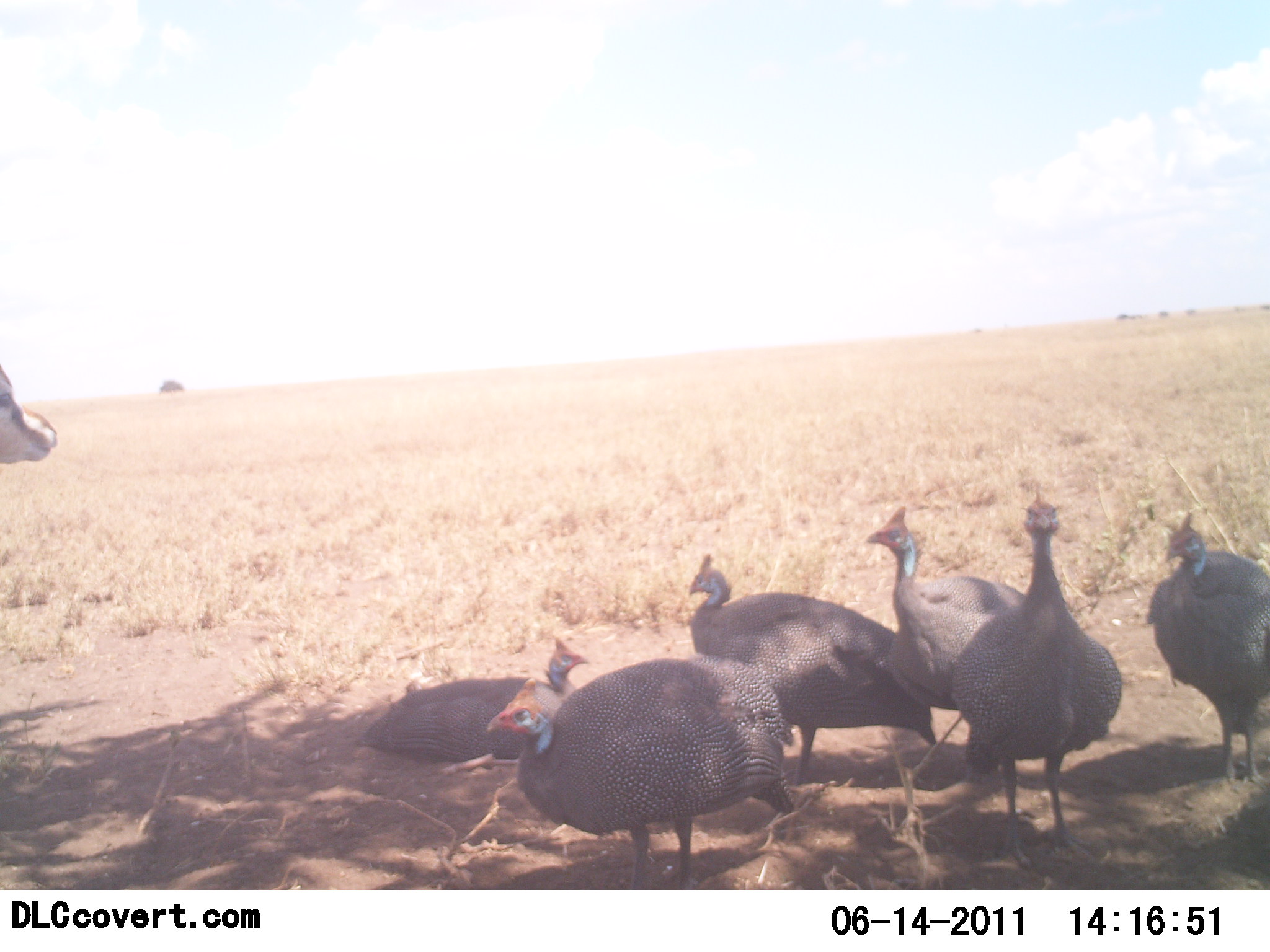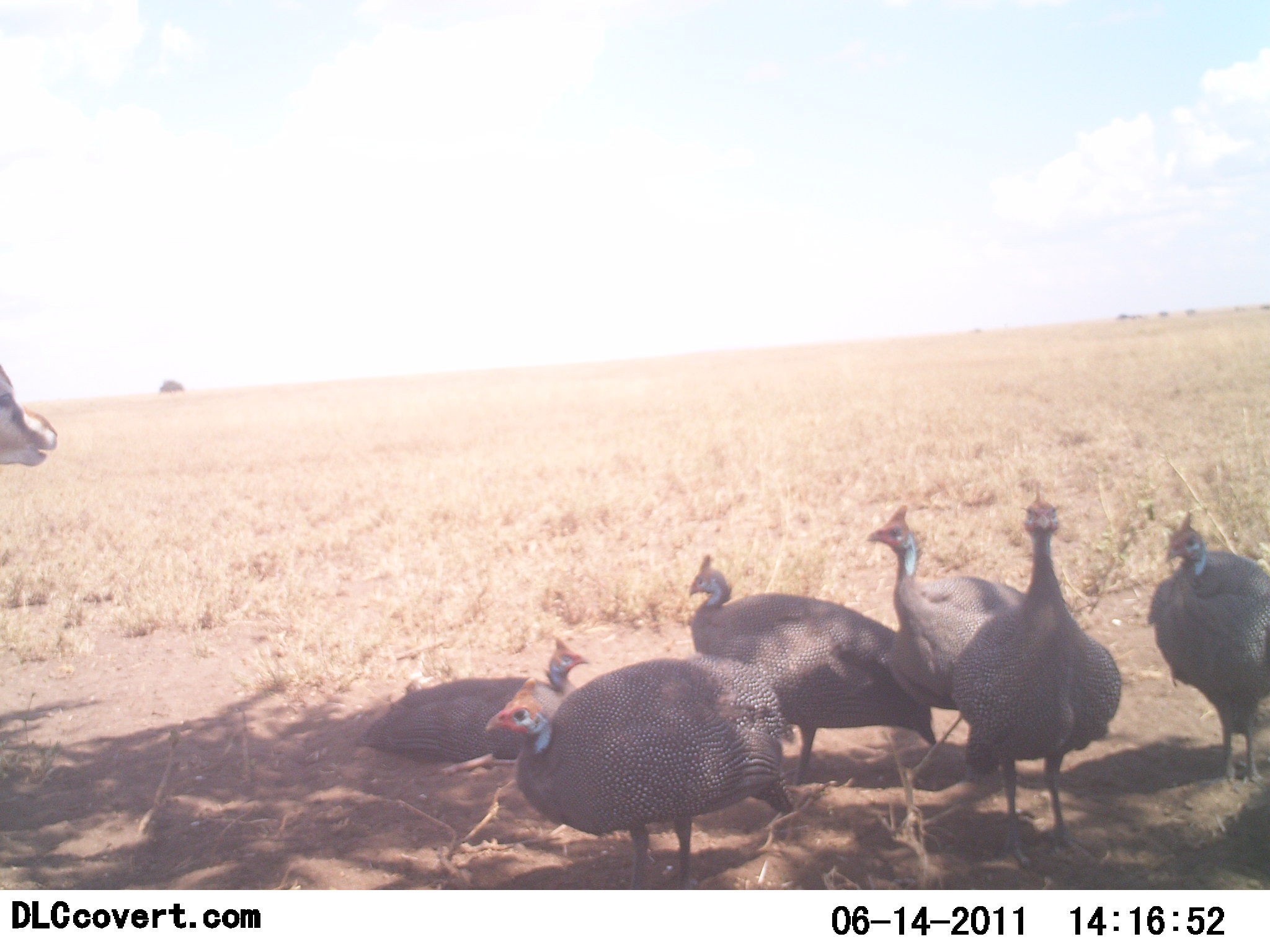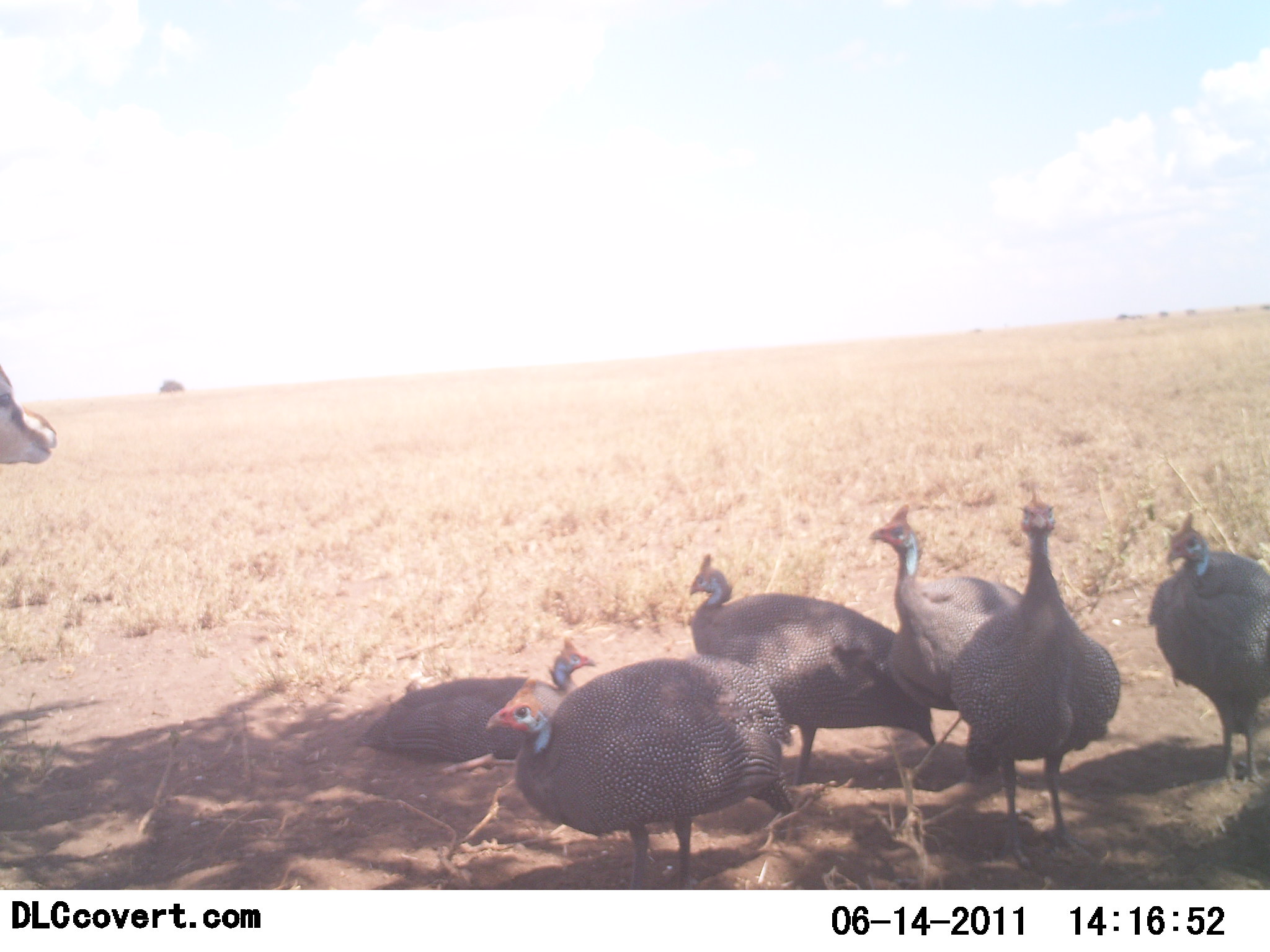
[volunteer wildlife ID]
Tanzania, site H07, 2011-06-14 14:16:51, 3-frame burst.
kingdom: Animalia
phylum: Chordata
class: Mammalia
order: Artiodactyla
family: Bovidae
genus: Eudorcas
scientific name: Eudorcas thomsonii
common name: thomson's gazelle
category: gazellethomsons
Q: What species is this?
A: Gazellethomsons (thomson's gazelle) (Eudorcas thomsonii).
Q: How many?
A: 1.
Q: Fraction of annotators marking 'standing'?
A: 75%.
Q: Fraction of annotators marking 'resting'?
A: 8%.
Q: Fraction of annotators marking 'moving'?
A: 0%.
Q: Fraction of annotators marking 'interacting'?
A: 0%.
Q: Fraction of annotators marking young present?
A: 0%.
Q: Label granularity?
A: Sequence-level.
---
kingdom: Animalia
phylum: Chordata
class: Aves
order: Galliformes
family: Numididae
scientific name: Numididae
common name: guinea fowl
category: guineafowl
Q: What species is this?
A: Guineafowl (guinea fowl) (Numididae).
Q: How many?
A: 6.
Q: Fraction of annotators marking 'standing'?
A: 76%.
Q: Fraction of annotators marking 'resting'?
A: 76%.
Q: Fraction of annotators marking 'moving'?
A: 6%.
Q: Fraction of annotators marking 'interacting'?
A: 6%.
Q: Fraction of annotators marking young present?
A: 0%.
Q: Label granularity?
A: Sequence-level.